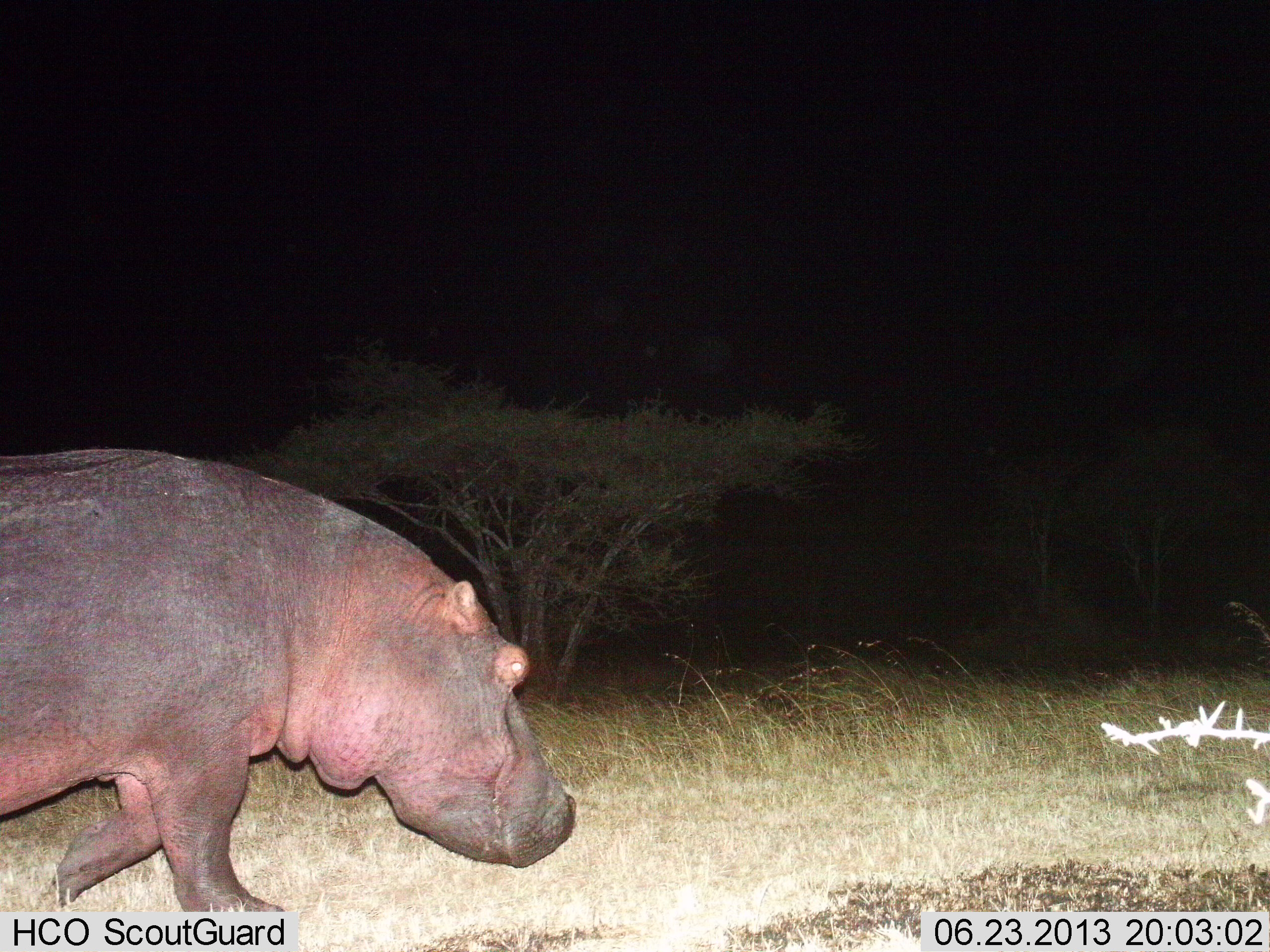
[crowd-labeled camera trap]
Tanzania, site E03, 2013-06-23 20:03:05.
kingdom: Animalia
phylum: Chordata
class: Mammalia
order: Artiodactyla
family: Hippopotamidae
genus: Hippopotamus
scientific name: Hippopotamus amphibius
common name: hippopotamus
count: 1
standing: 8%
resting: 0%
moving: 94%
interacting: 0%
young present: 0%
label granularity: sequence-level